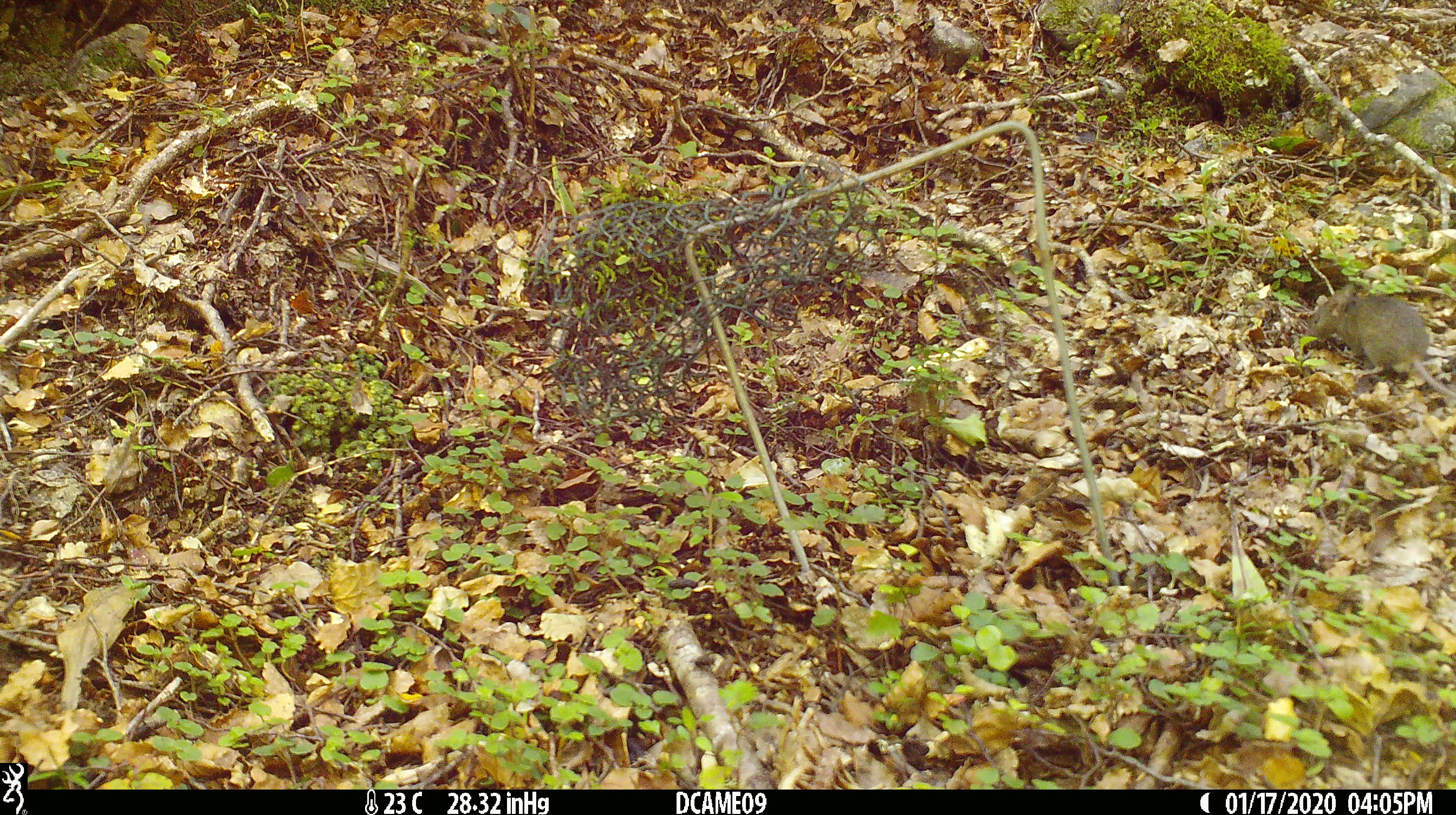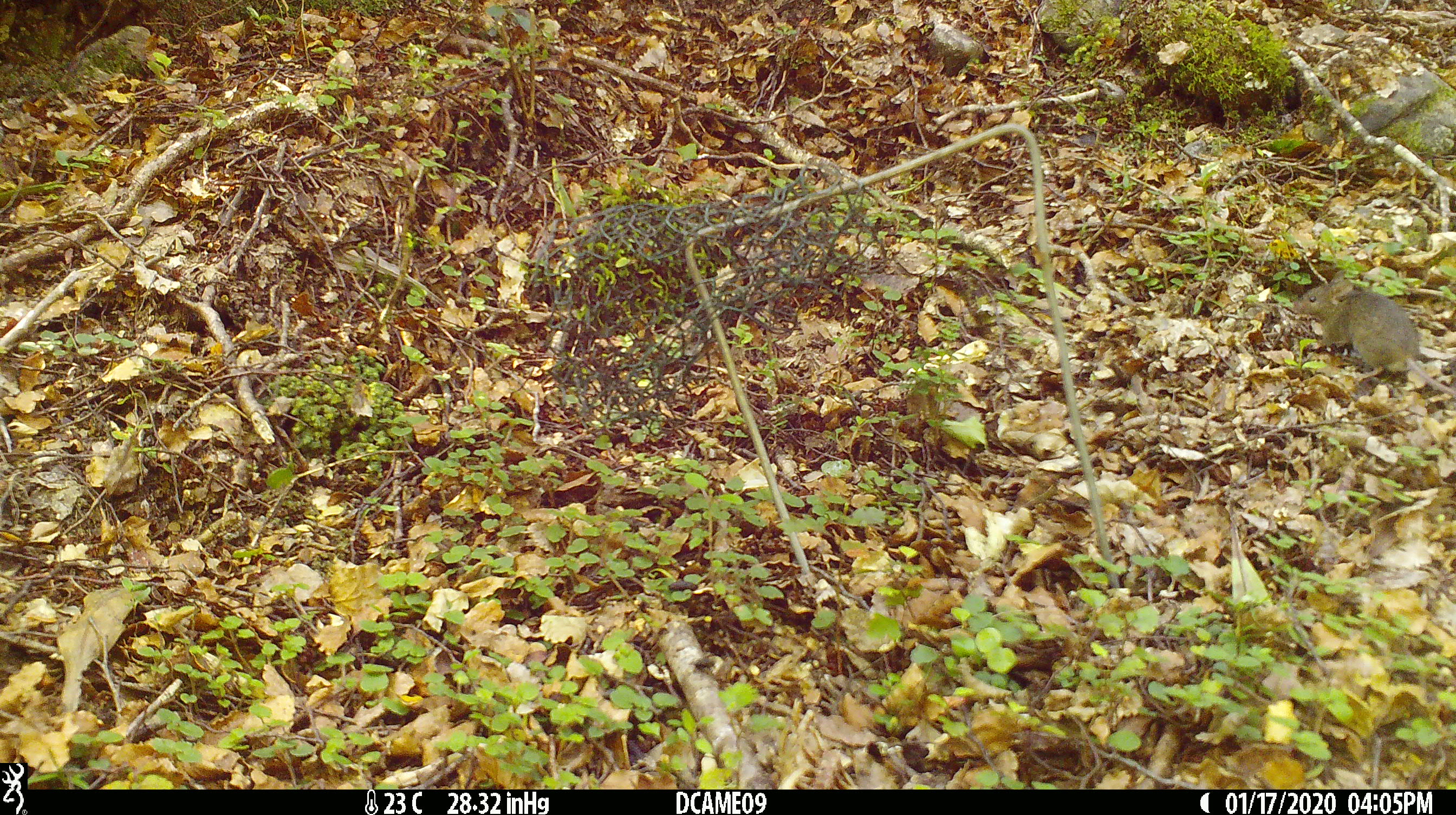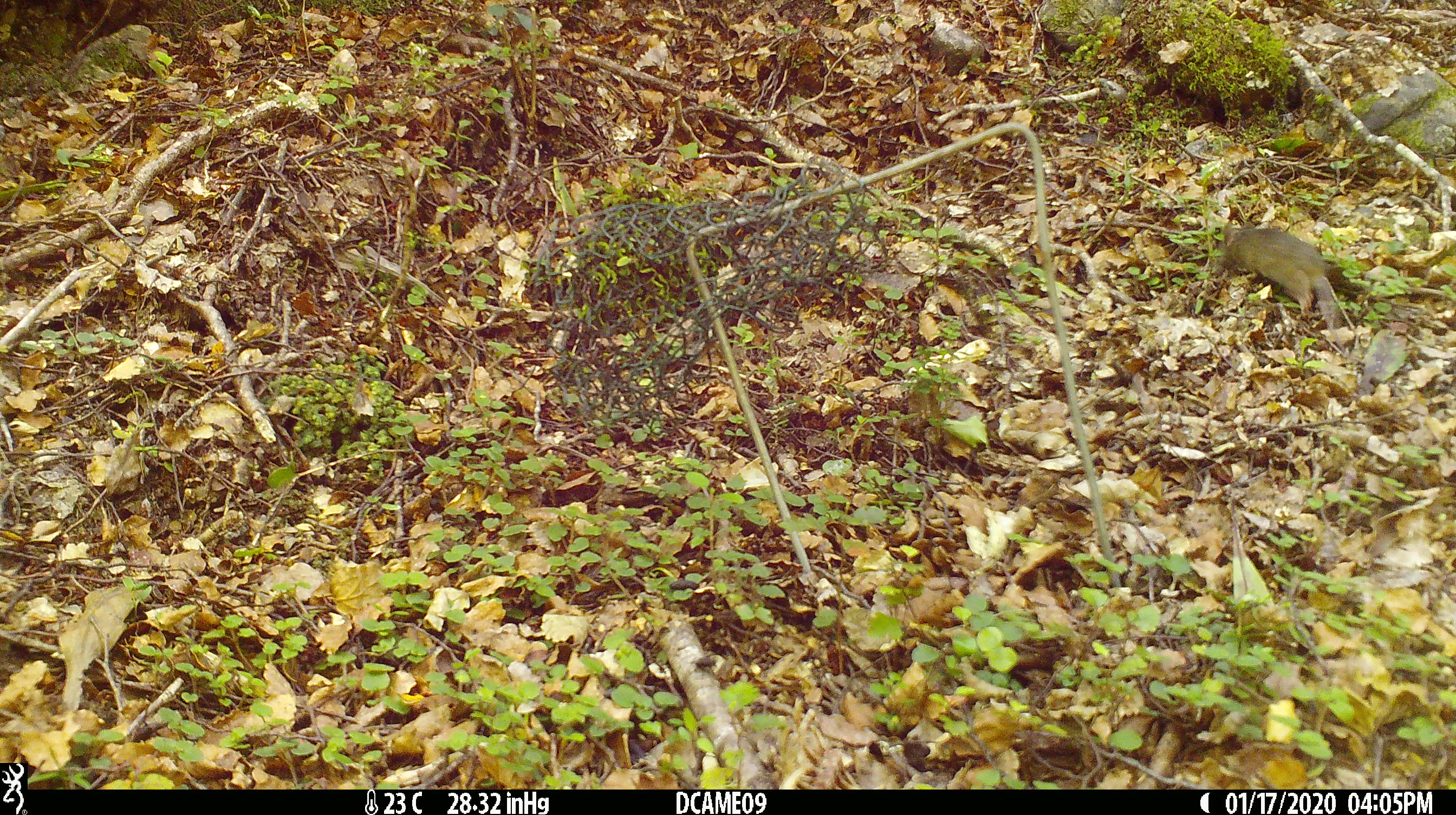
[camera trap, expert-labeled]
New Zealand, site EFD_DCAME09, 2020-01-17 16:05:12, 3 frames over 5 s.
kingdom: Animalia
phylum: Chordata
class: Mammalia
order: Rodentia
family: Muridae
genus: Mus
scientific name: Mus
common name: mouse